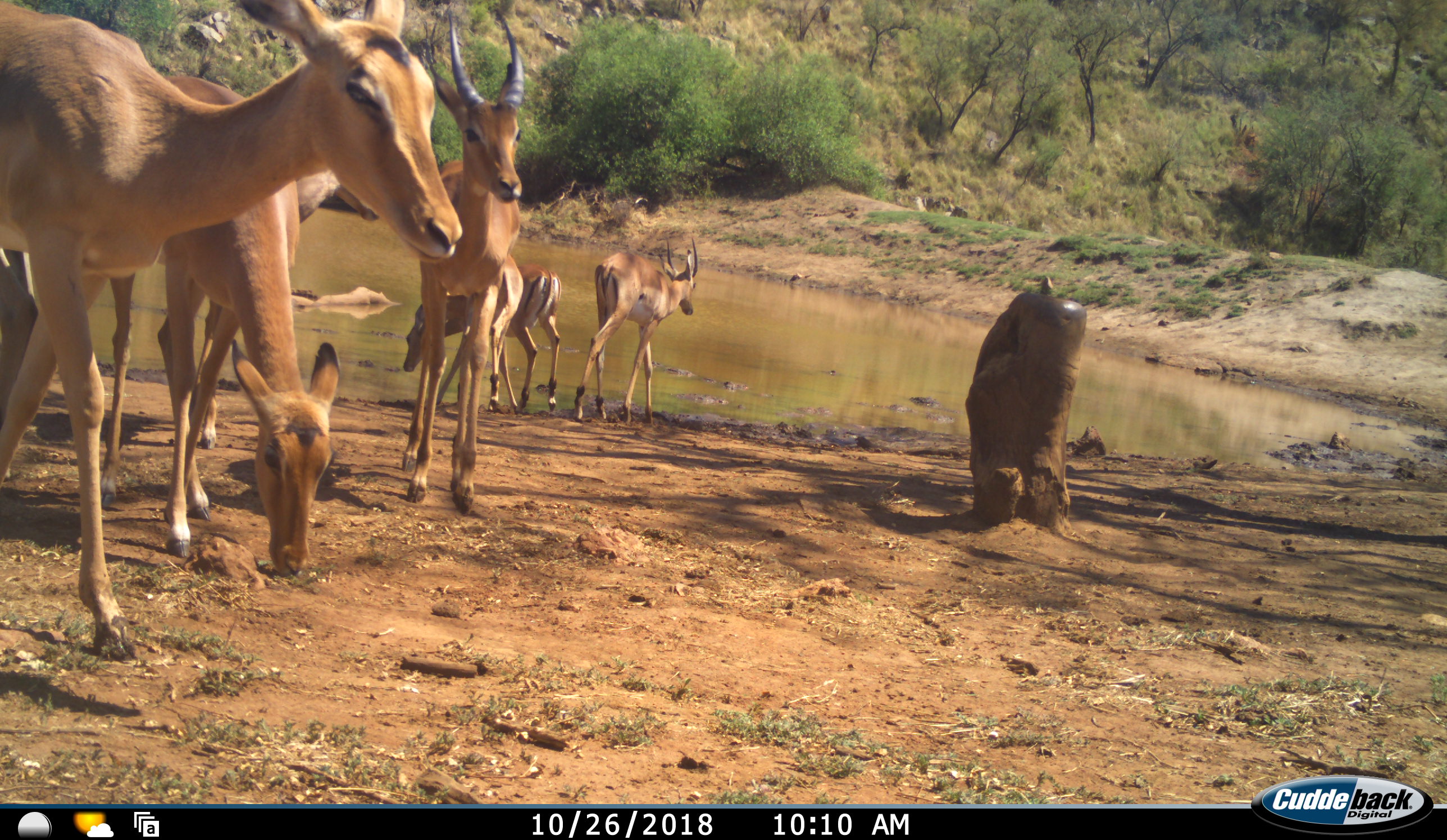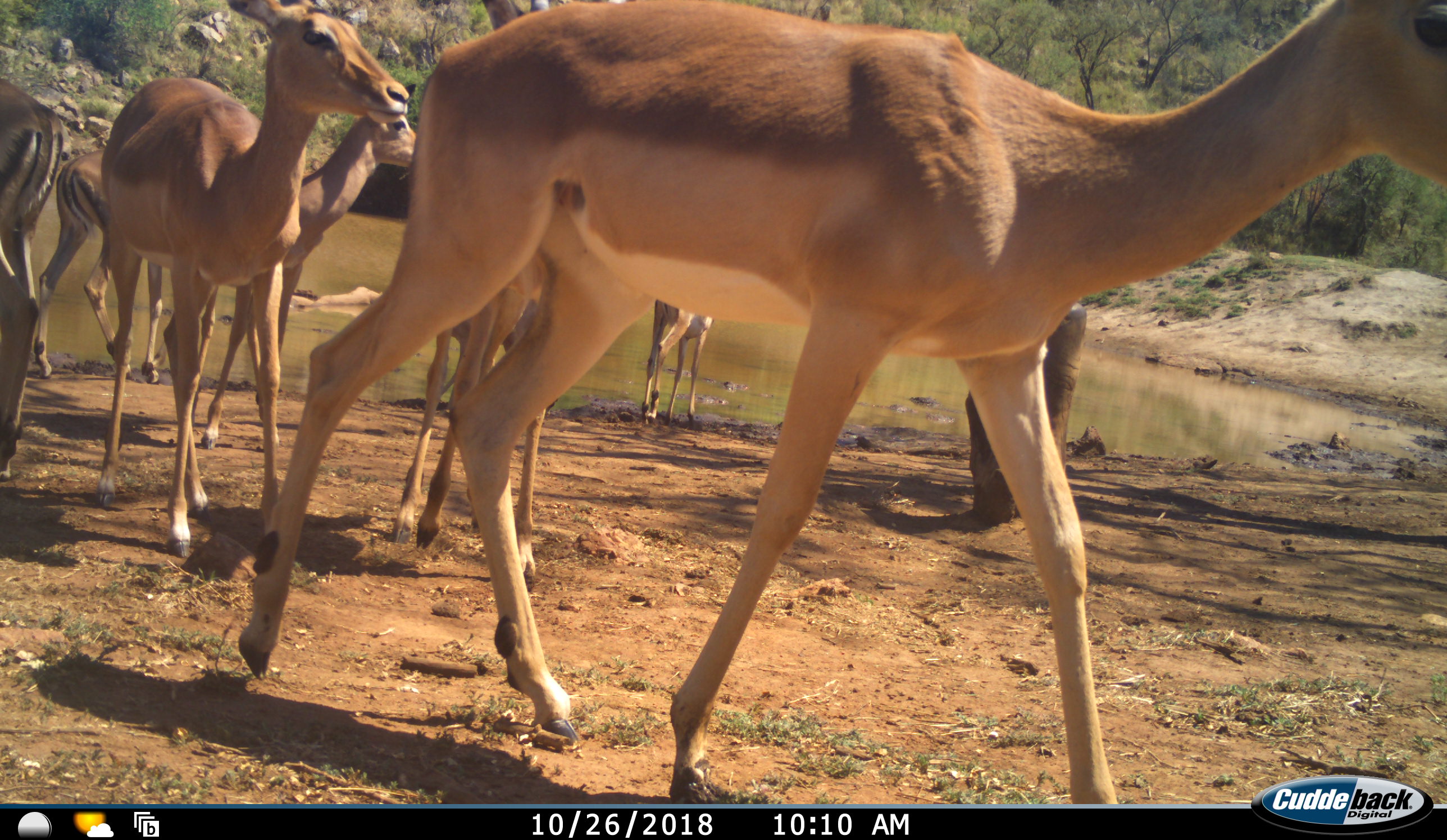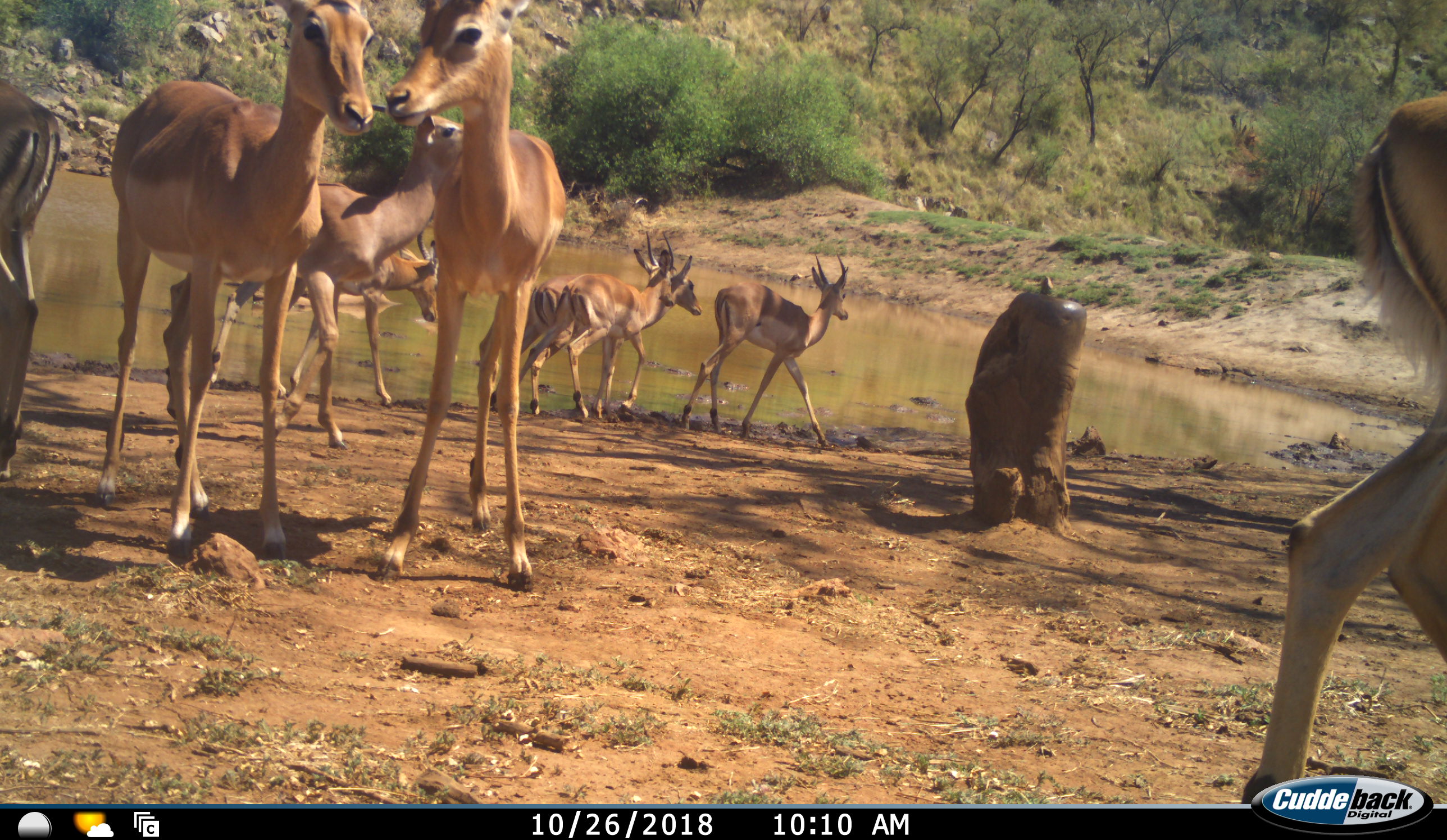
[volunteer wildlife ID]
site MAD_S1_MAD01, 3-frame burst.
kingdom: Animalia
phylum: Chordata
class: Mammalia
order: Artiodactyla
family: Bovidae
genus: Aepyceros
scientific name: Aepyceros melampus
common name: impala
Impala (Aepyceros melampus), count 9. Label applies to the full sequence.